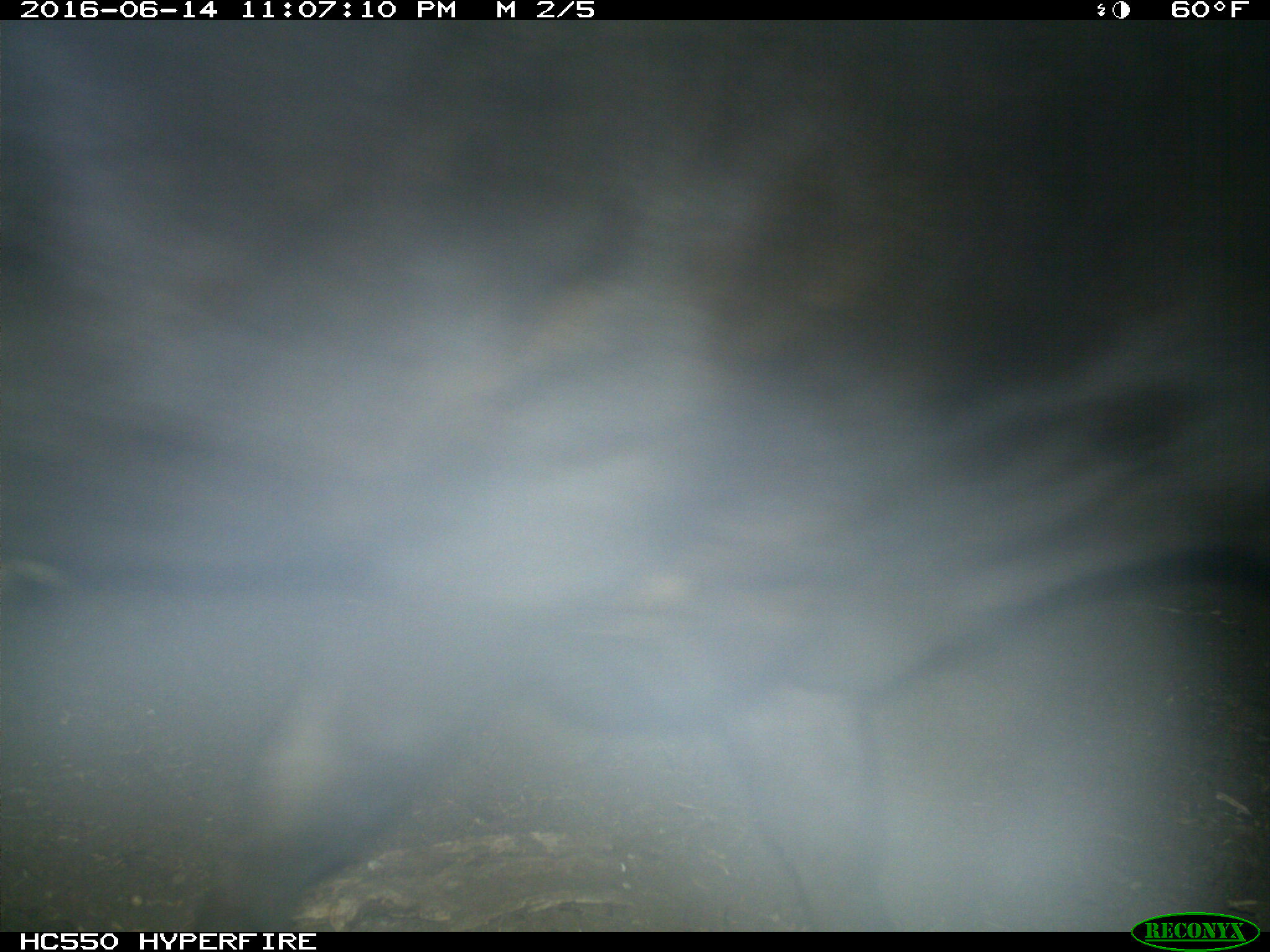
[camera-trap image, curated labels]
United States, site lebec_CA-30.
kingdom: Animalia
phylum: Chordata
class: Mammalia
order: Artiodactyla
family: Bovidae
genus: Bos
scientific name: Bos taurus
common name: domestic cow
Bos taurus (domestic cow).